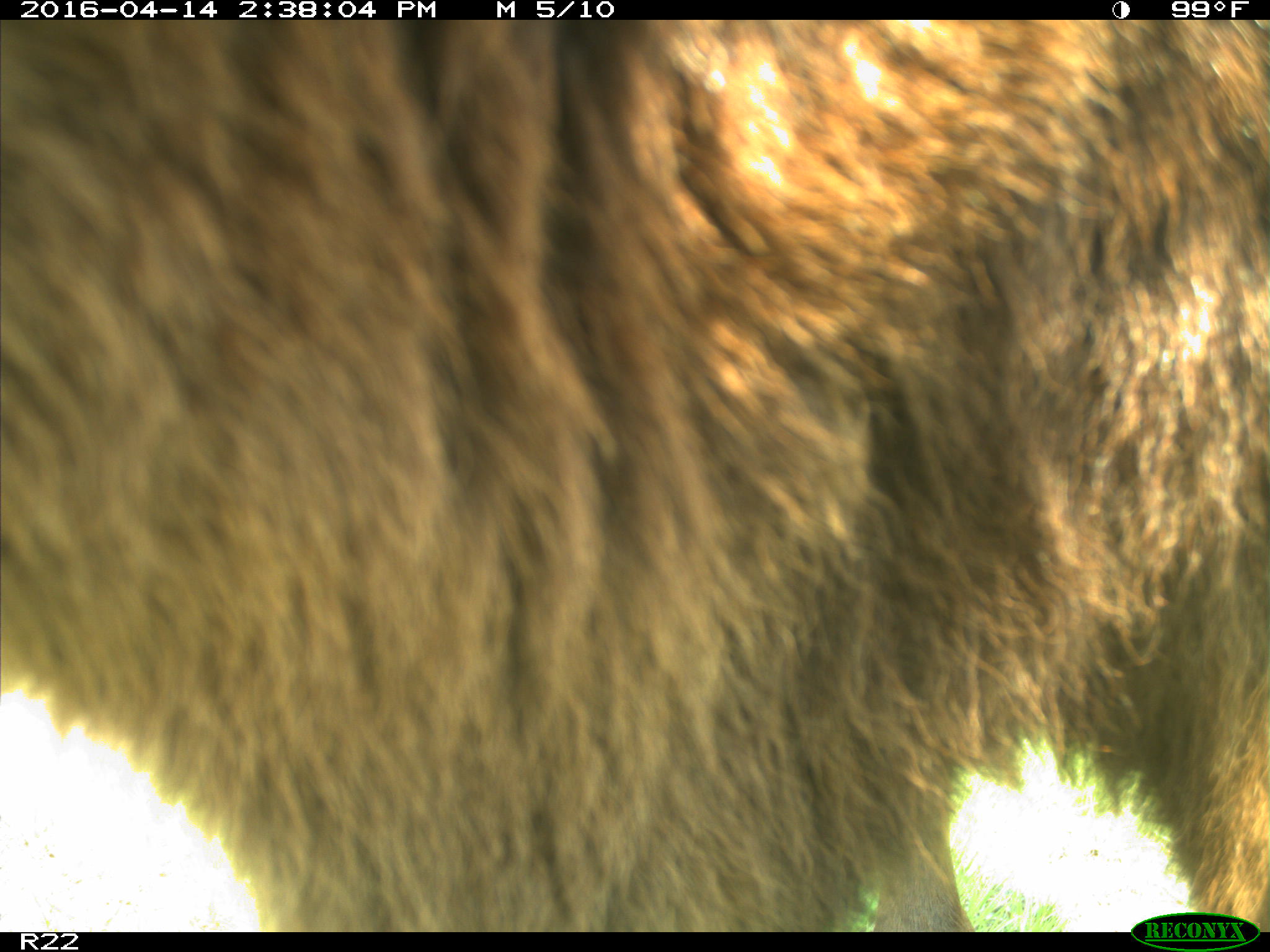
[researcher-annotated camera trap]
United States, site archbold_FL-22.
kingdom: Animalia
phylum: Chordata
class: Mammalia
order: Artiodactyla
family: Bovidae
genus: Bos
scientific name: Bos taurus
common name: domestic cow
Bos taurus (domestic cow).